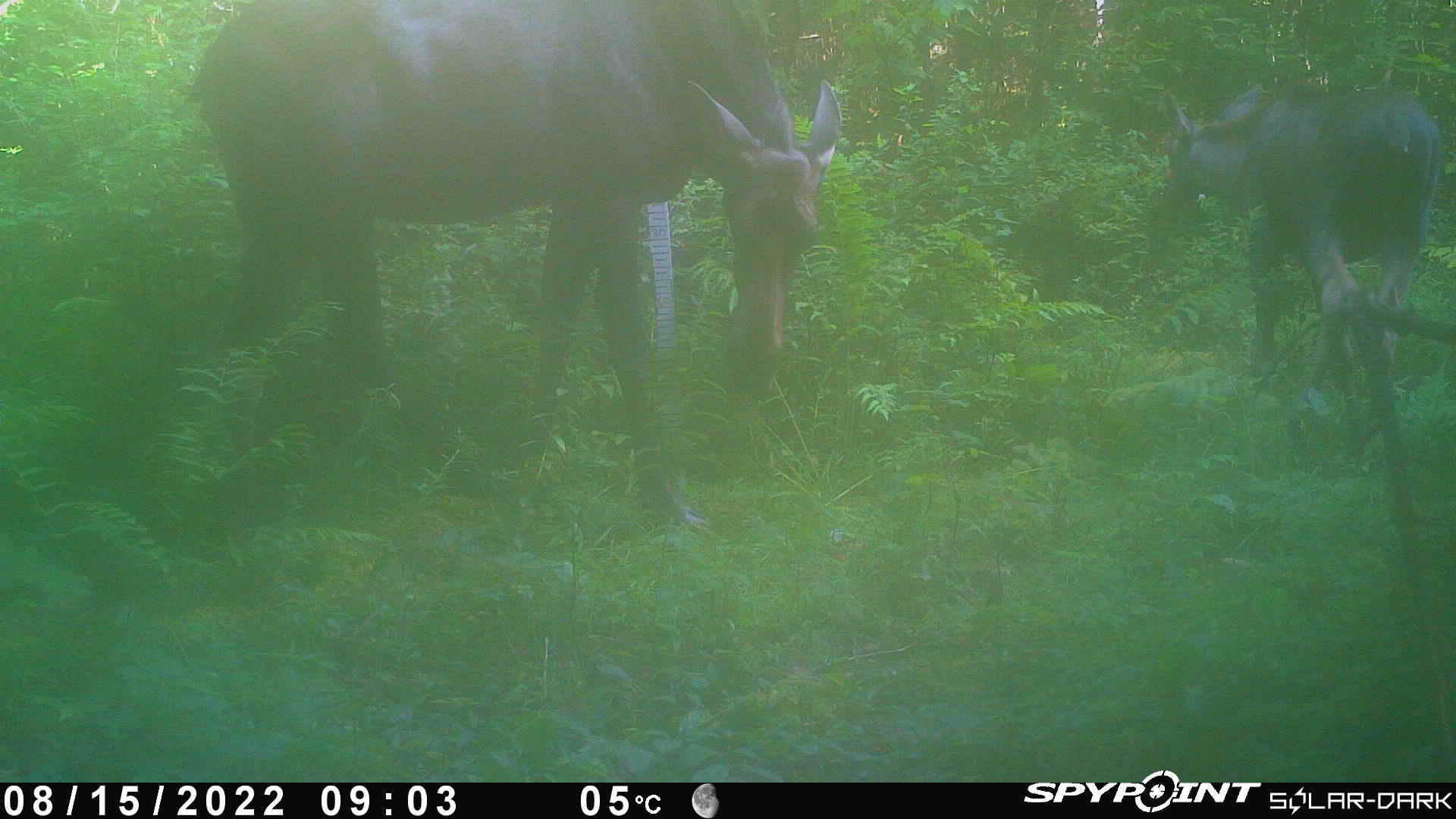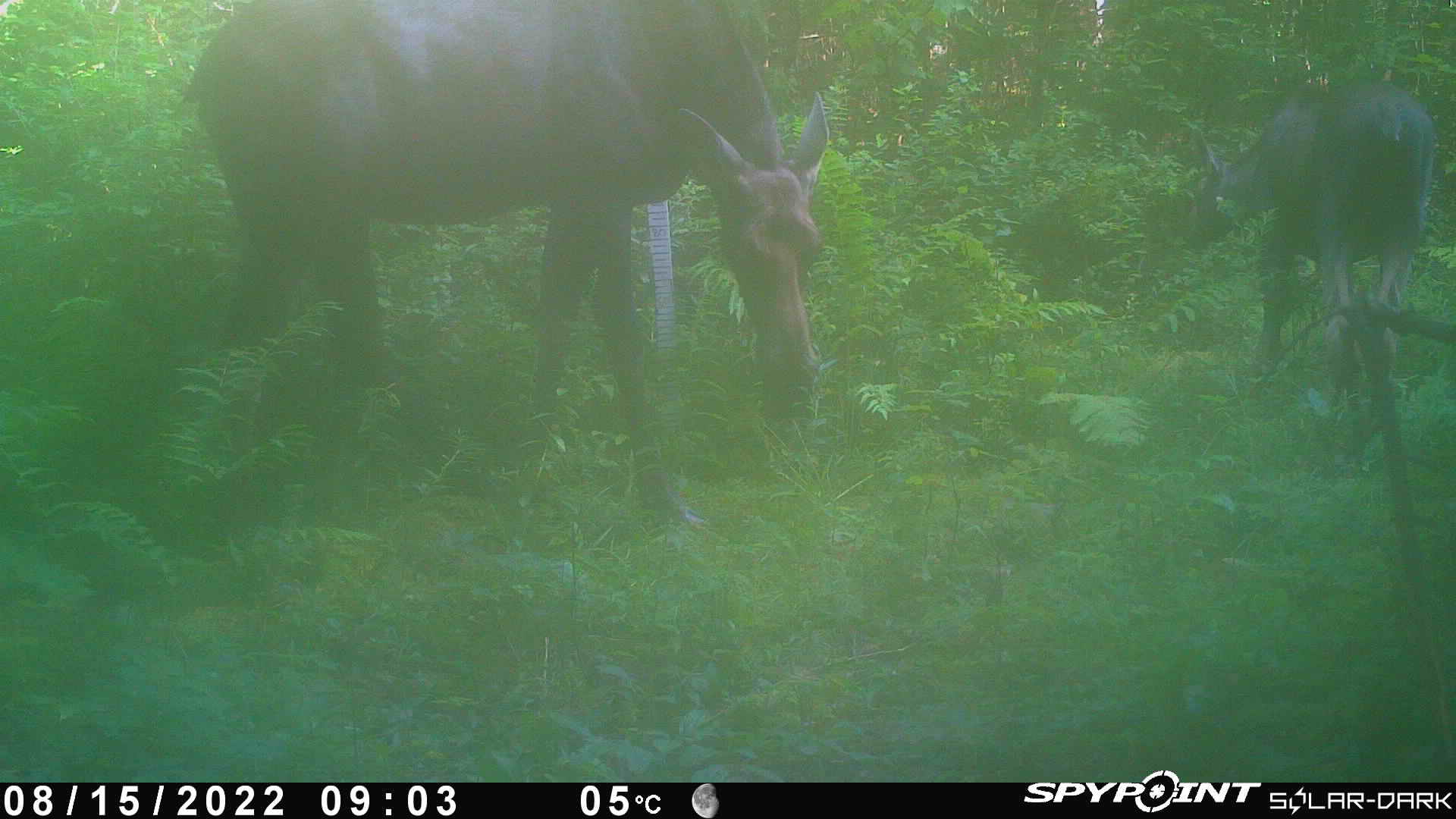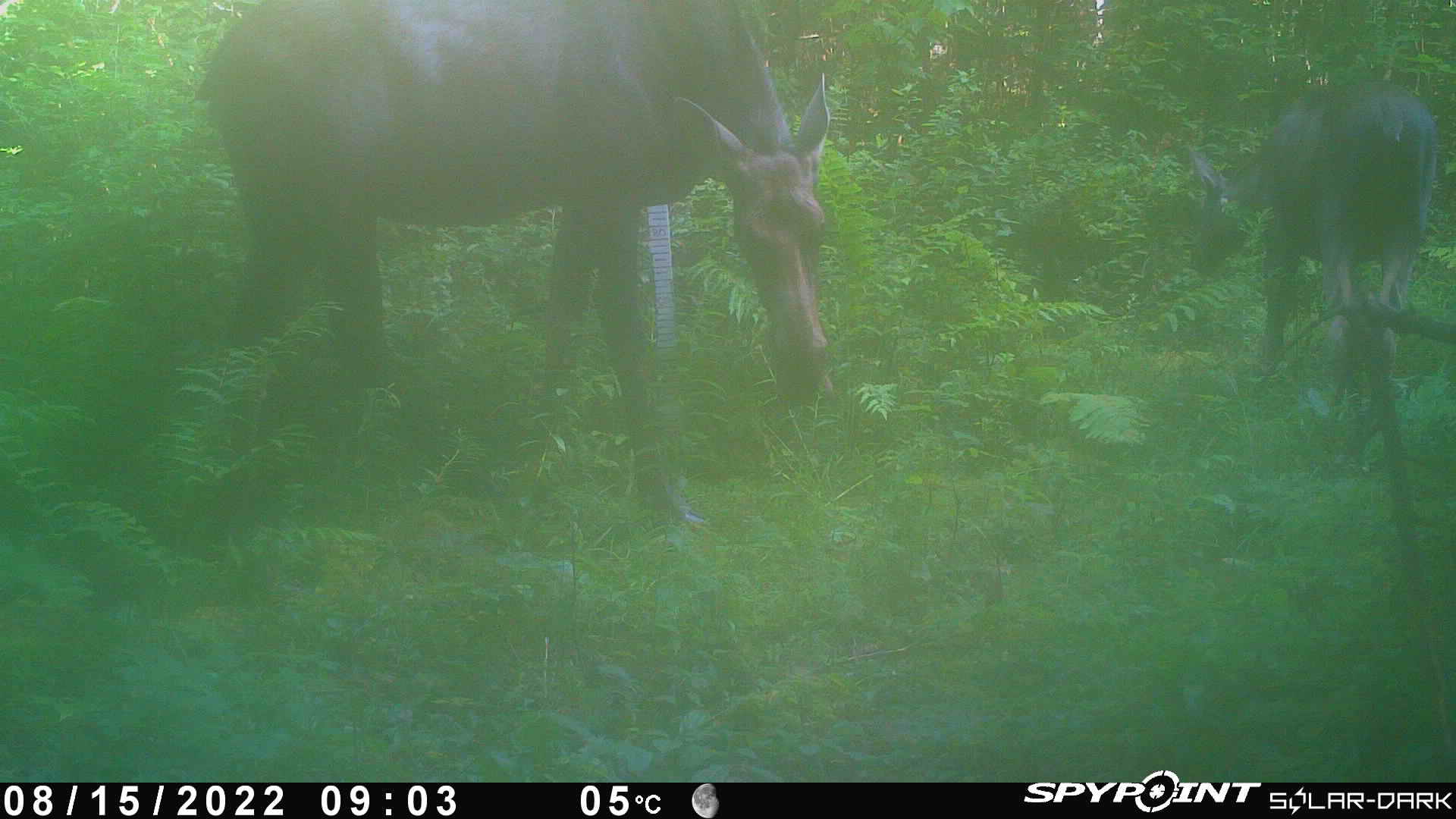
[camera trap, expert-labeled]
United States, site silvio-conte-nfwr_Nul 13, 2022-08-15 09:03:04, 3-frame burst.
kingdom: Animalia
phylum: Chordata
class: Mammalia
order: Artiodactyla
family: Cervidae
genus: Alces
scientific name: Alces alces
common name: moose